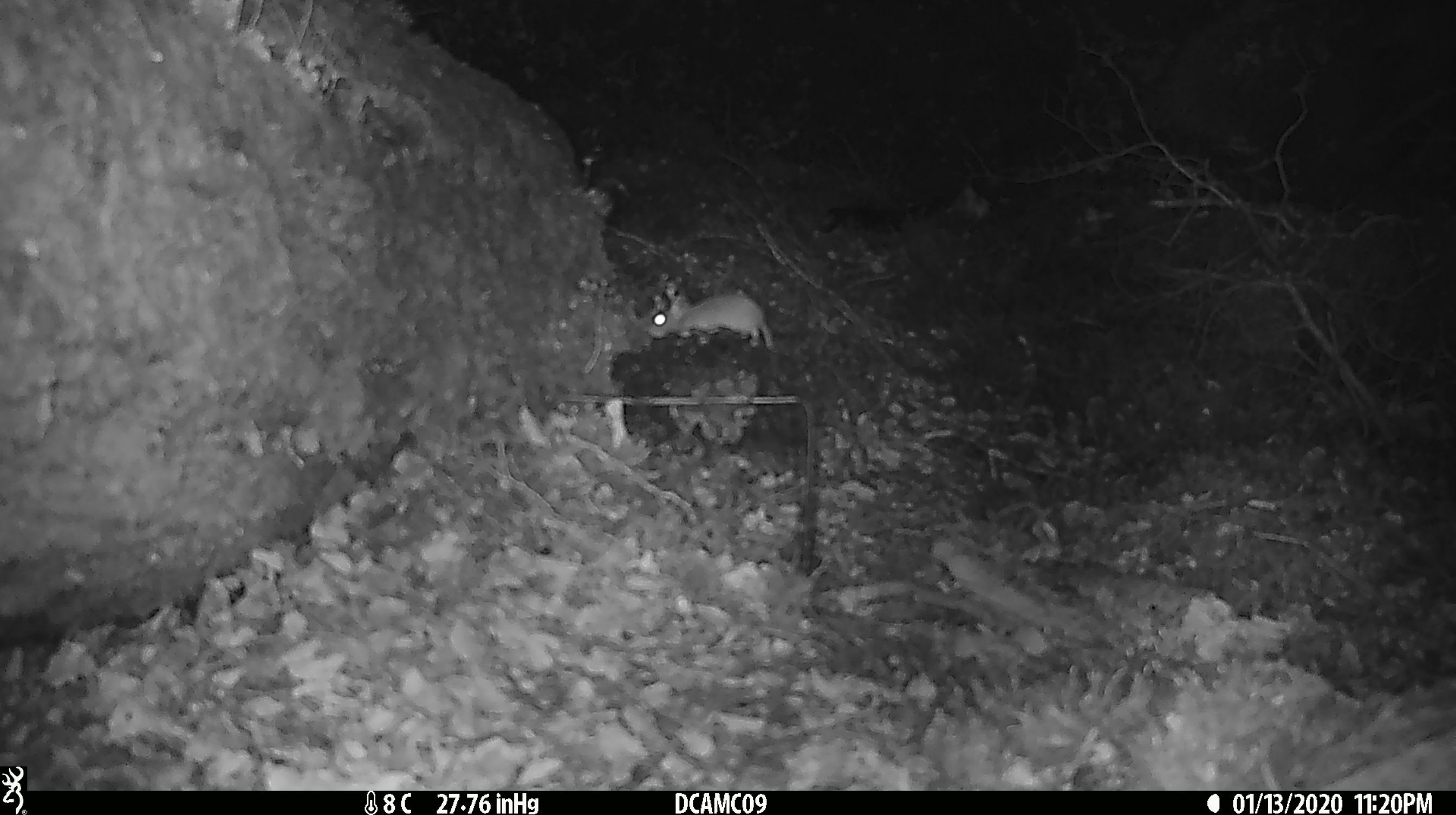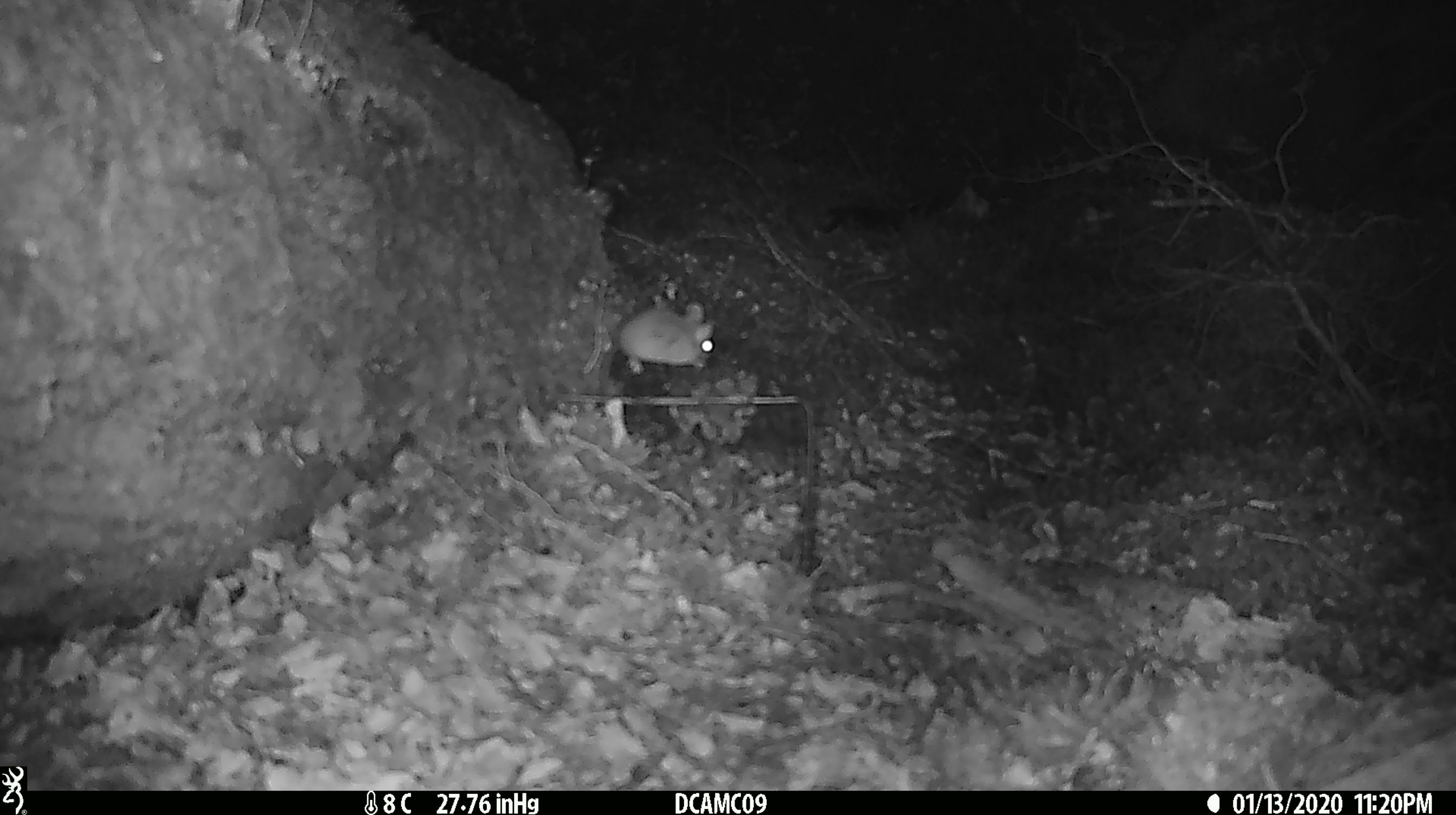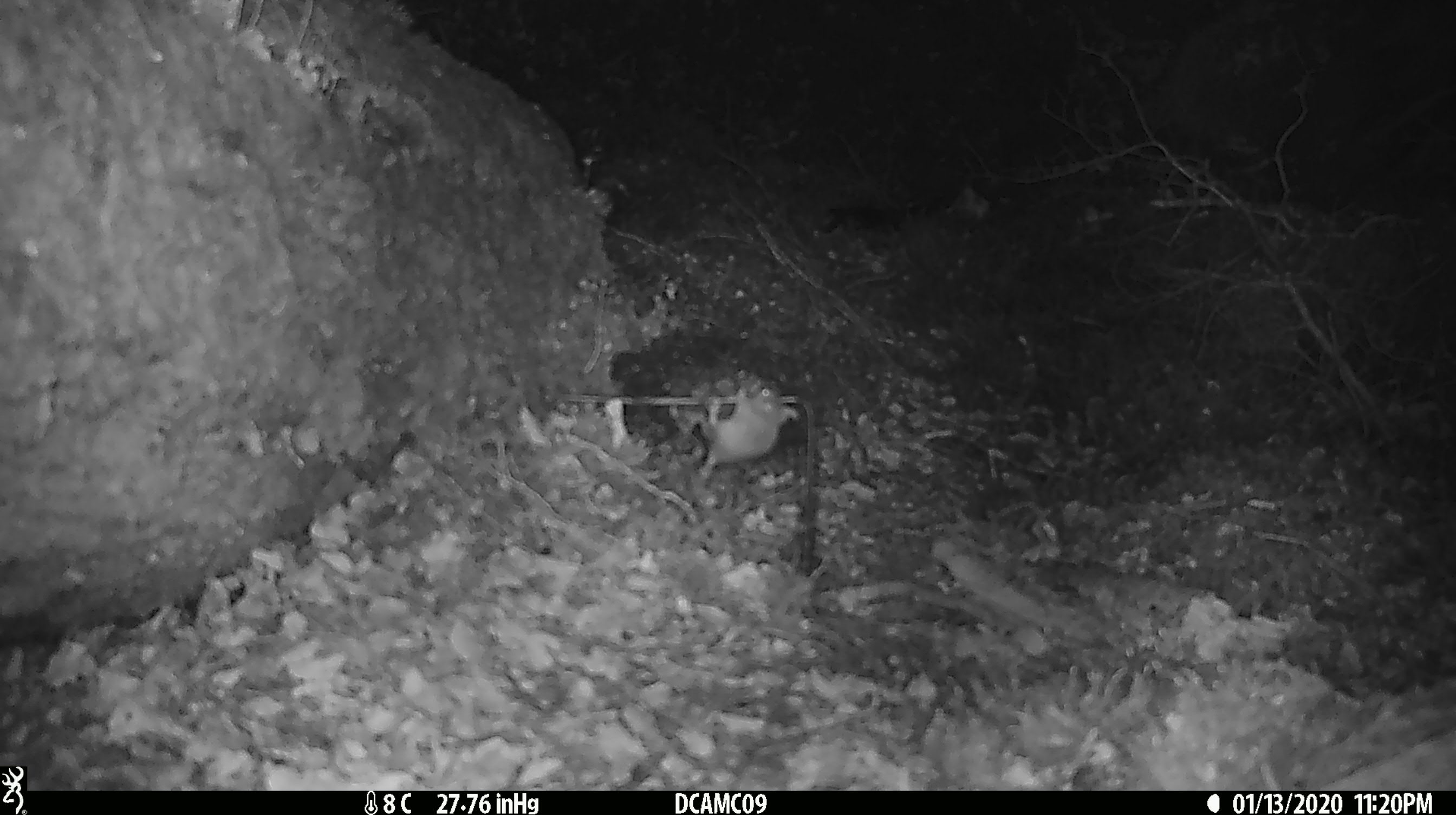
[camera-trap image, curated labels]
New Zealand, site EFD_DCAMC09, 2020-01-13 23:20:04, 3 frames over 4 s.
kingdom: Animalia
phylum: Chordata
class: Mammalia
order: Rodentia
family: Muridae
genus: Mus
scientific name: Mus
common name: mouse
Mouse (Mus).